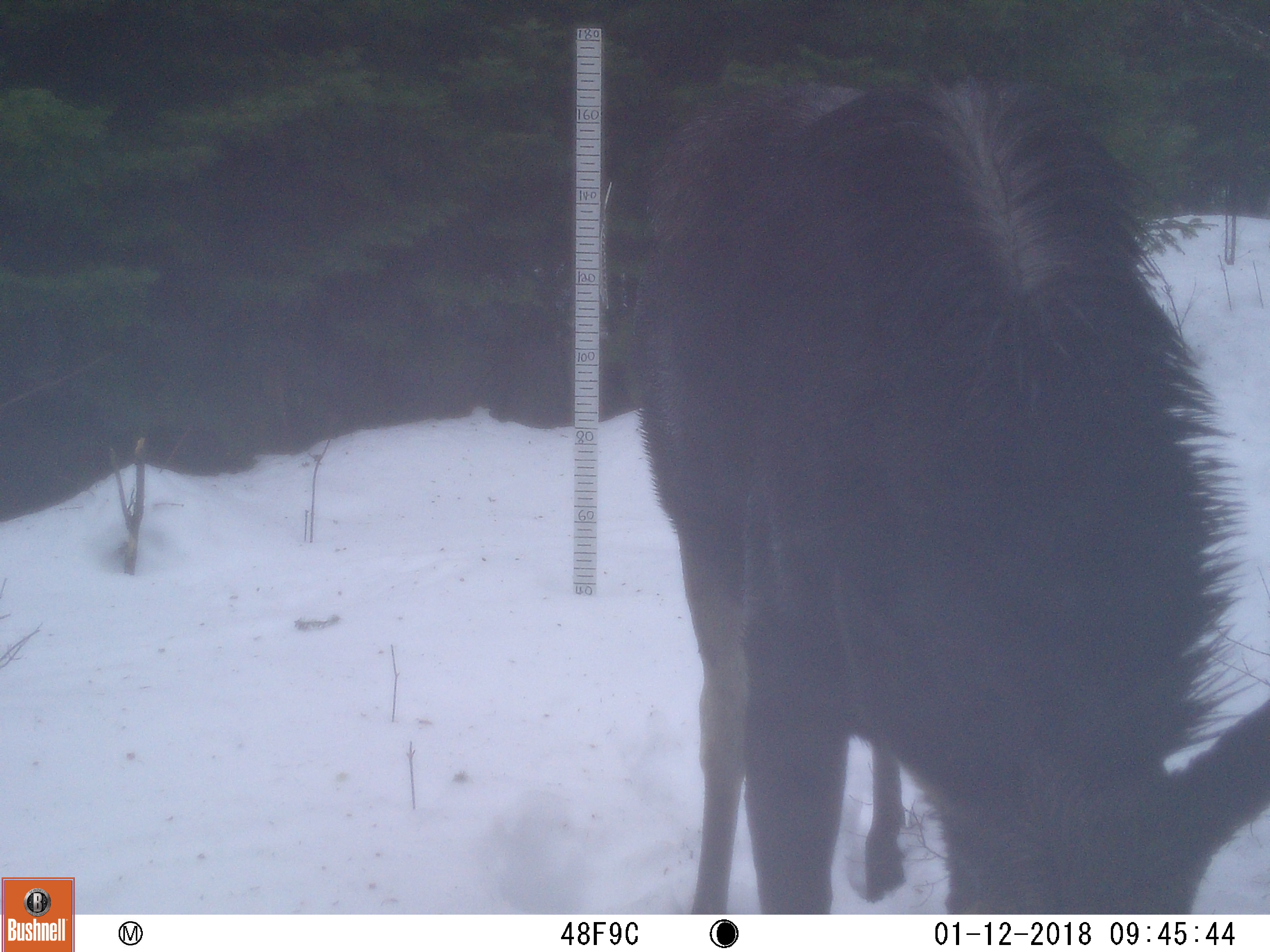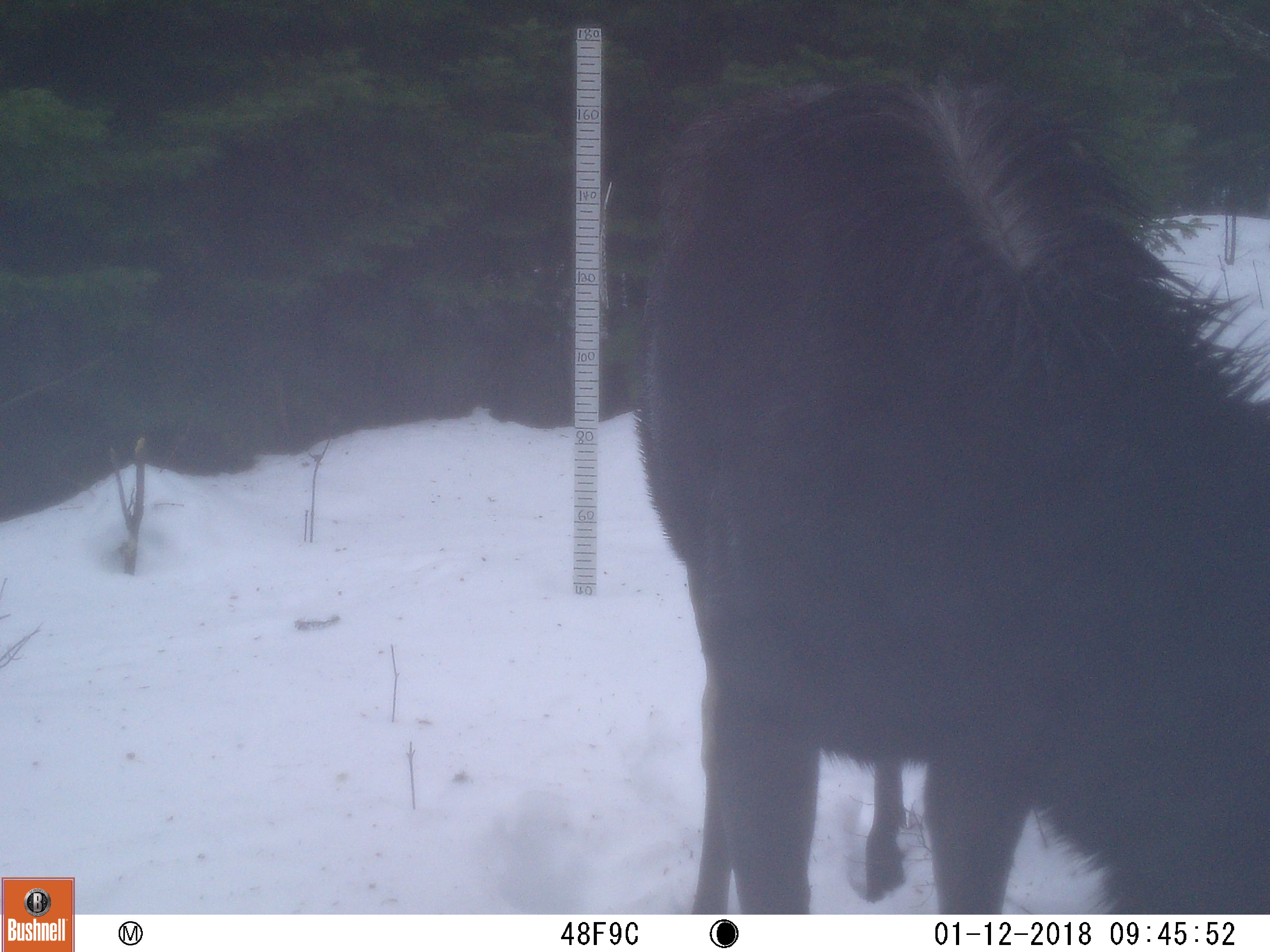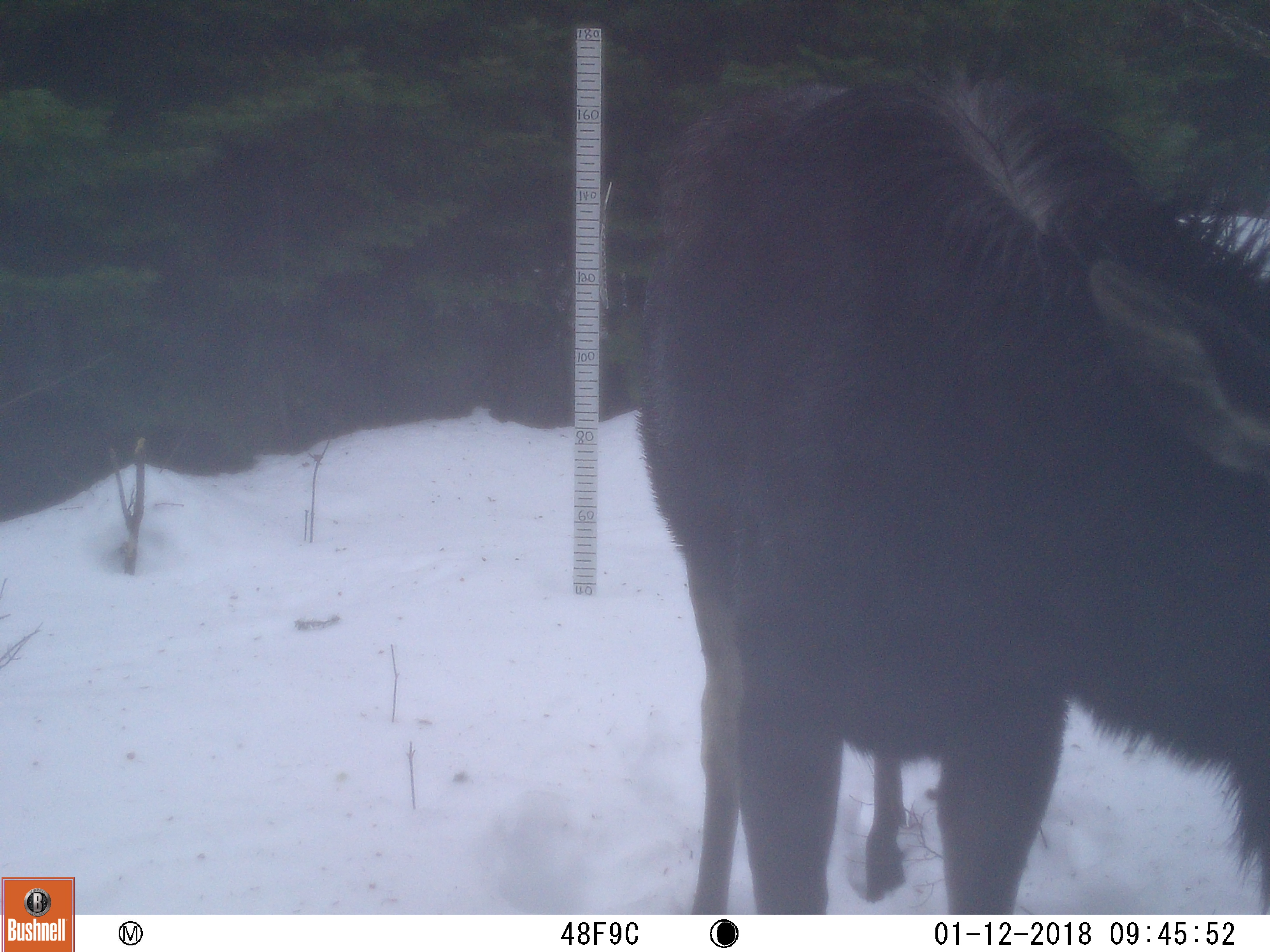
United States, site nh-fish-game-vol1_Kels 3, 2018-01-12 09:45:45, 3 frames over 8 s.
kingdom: Animalia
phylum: Chordata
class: Mammalia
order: Artiodactyla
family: Cervidae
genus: Alces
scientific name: Alces alces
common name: moose